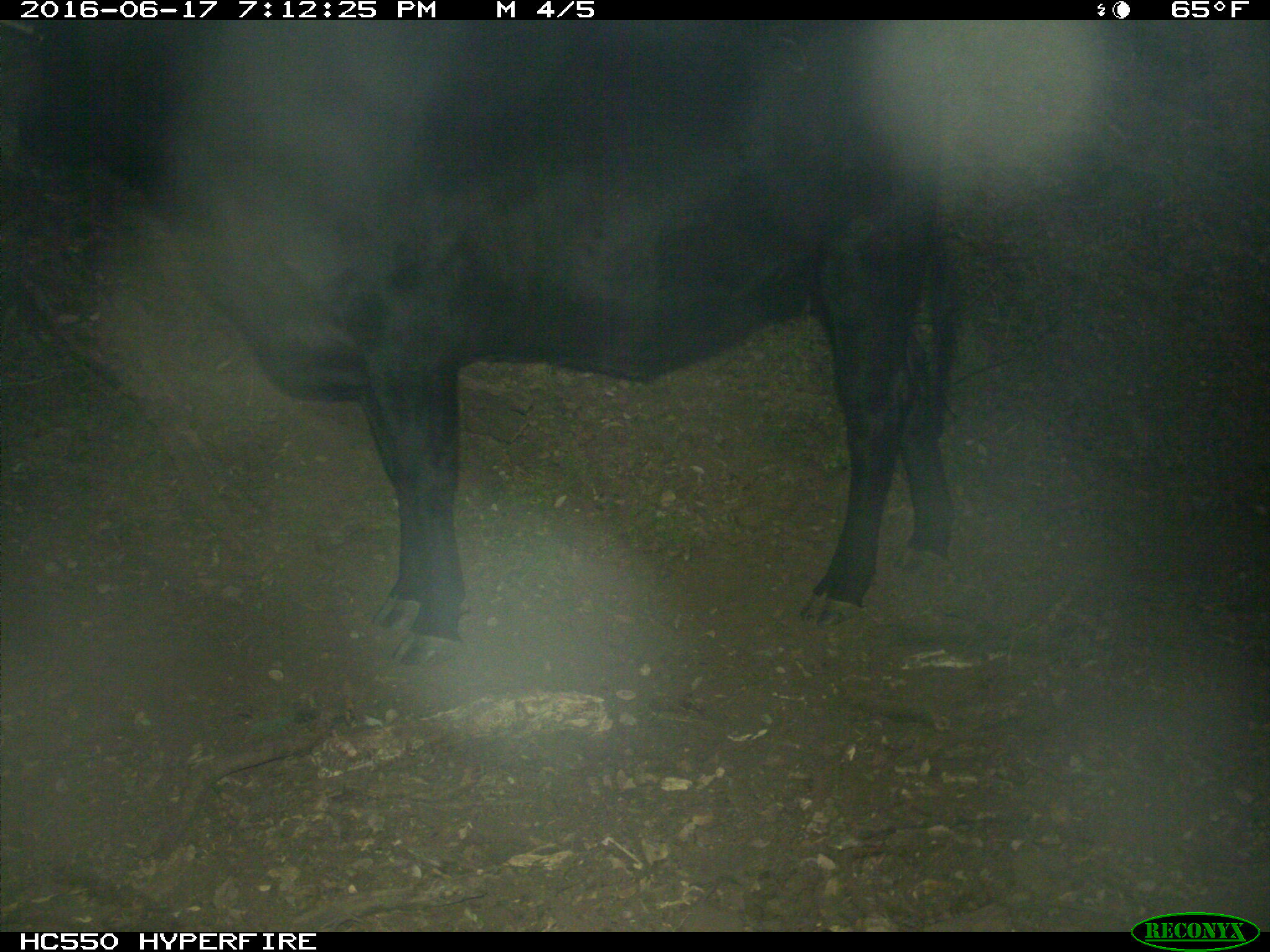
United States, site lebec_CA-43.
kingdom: Animalia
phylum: Chordata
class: Mammalia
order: Artiodactyla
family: Bovidae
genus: Bos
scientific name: Bos taurus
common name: domestic cow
Bos taurus (domestic cow).